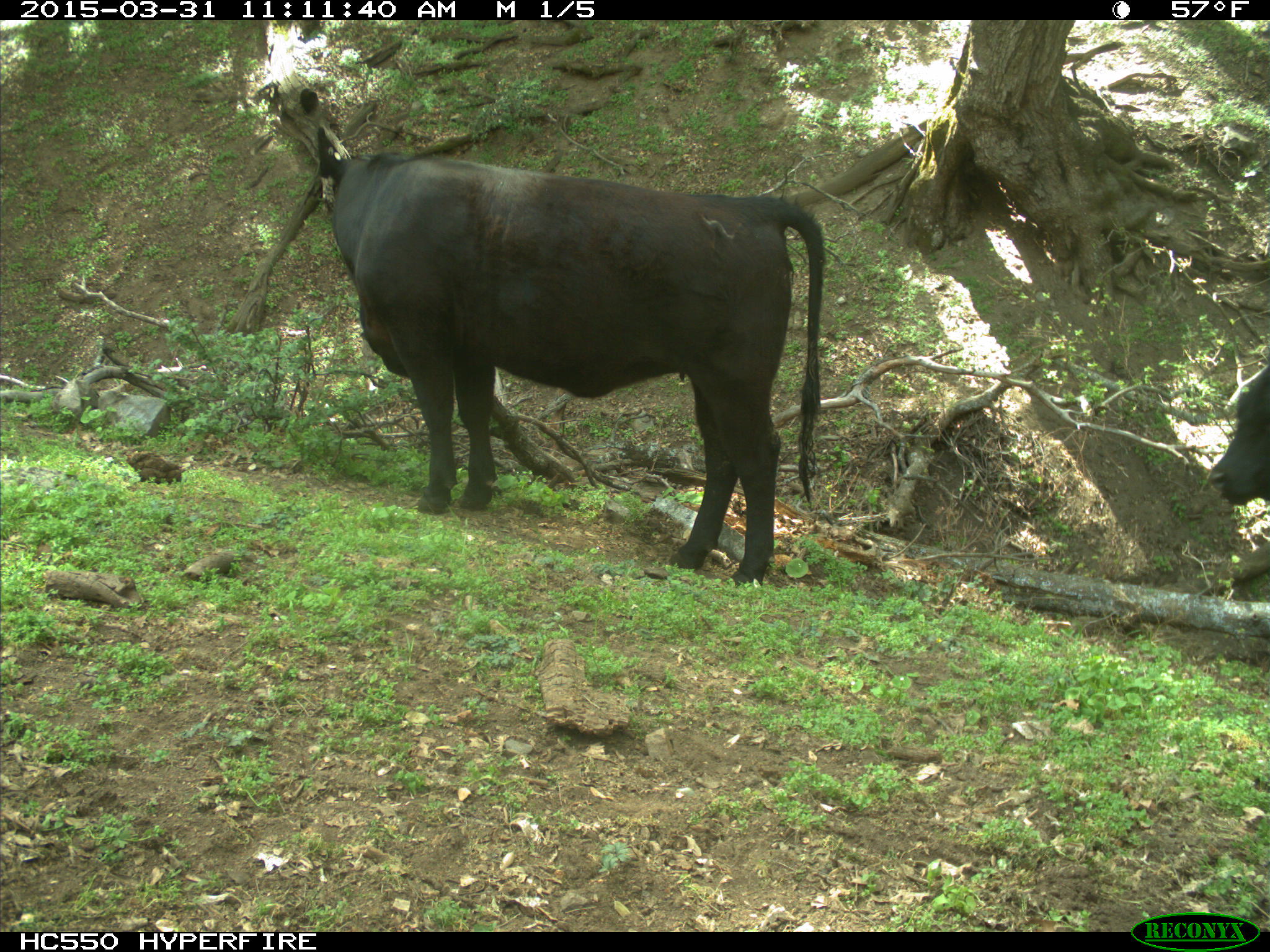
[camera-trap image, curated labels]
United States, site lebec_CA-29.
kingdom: Animalia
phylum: Chordata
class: Mammalia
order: Artiodactyla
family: Bovidae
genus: Bos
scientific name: Bos taurus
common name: domestic cow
Bos taurus (domestic cow).